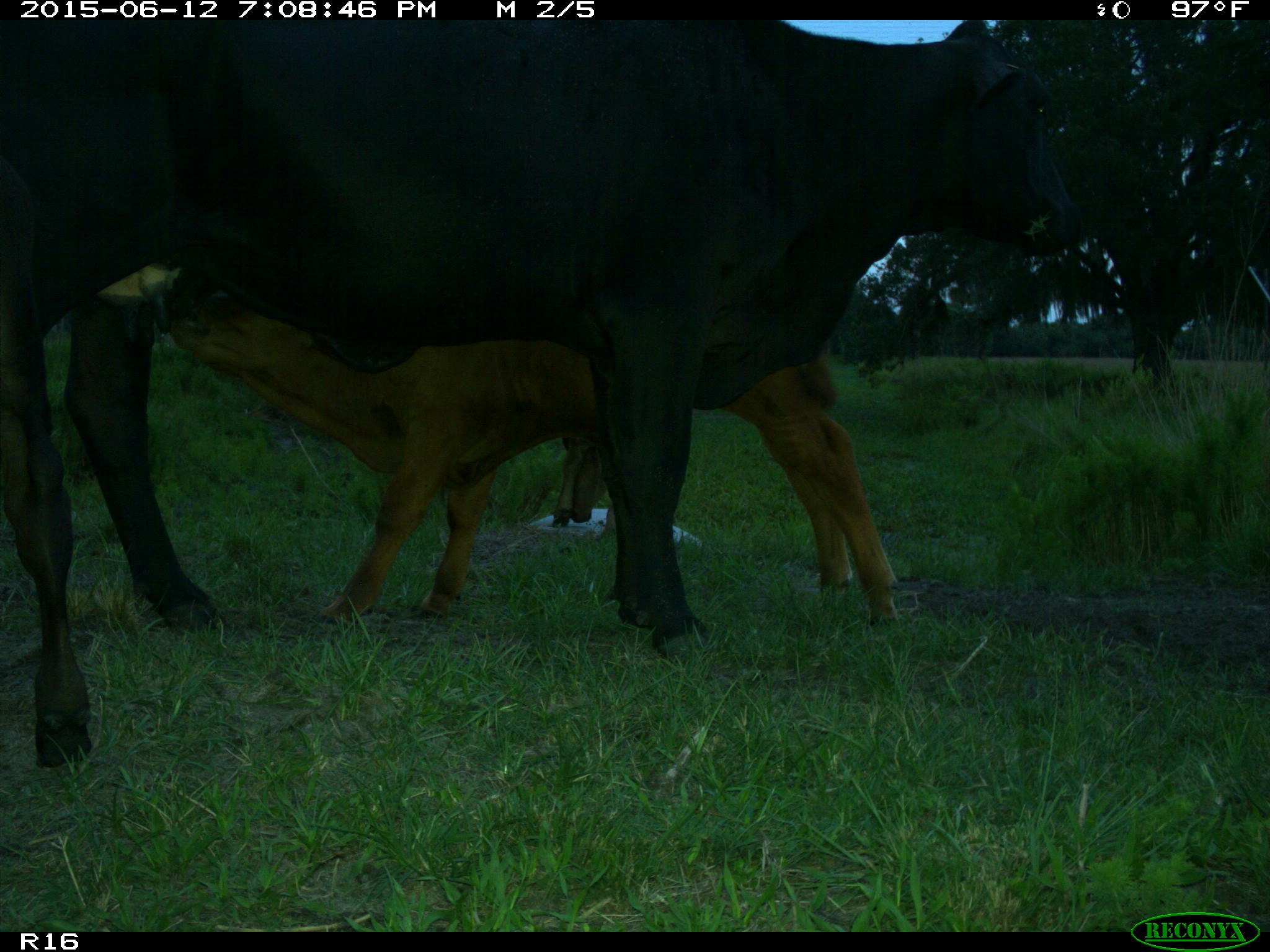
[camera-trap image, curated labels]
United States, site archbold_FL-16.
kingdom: Animalia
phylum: Chordata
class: Mammalia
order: Artiodactyla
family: Bovidae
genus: Bos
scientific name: Bos taurus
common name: domestic cow